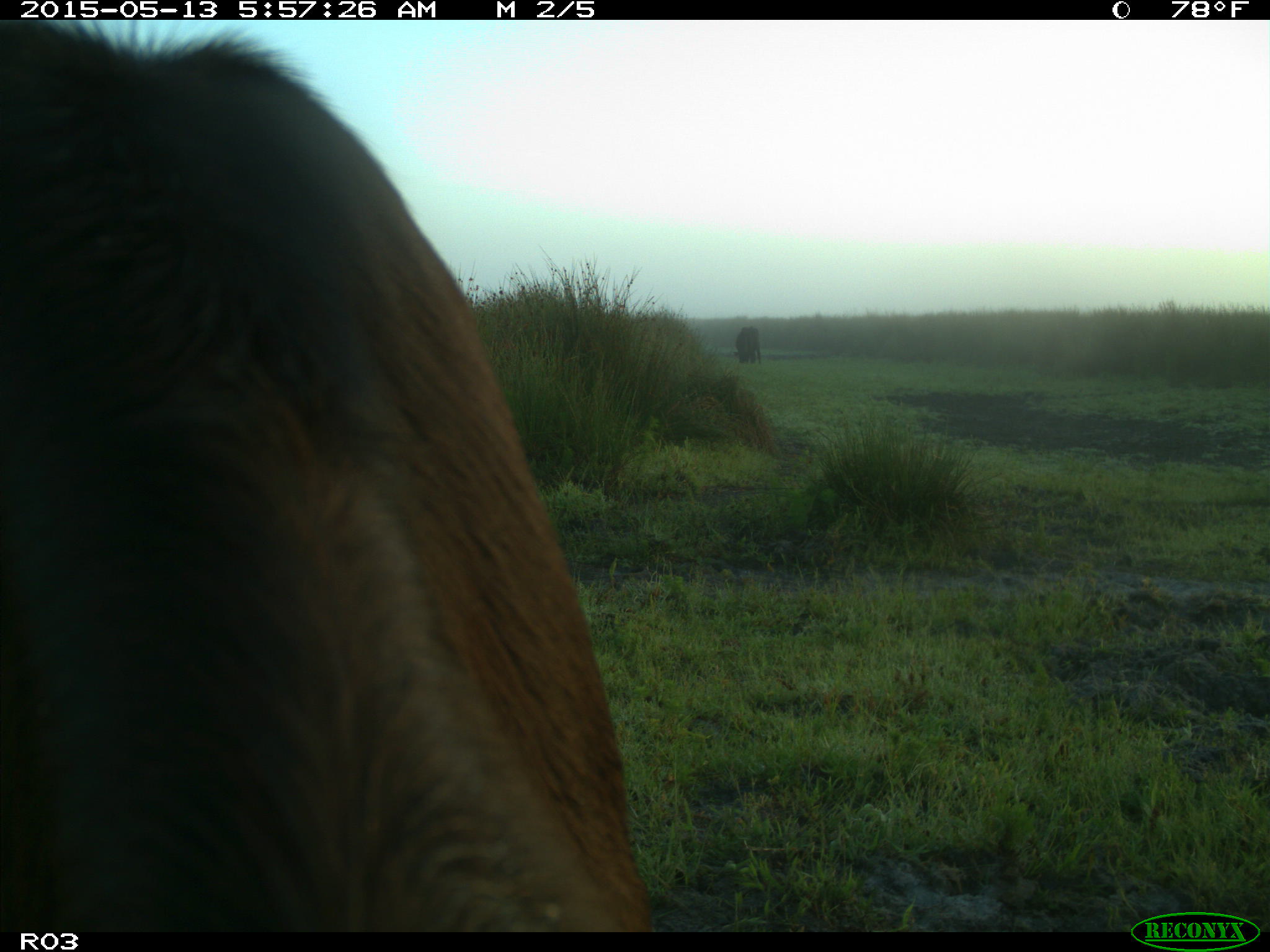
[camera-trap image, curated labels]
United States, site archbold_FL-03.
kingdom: Animalia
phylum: Chordata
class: Mammalia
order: Artiodactyla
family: Bovidae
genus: Bos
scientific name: Bos taurus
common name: domestic cow